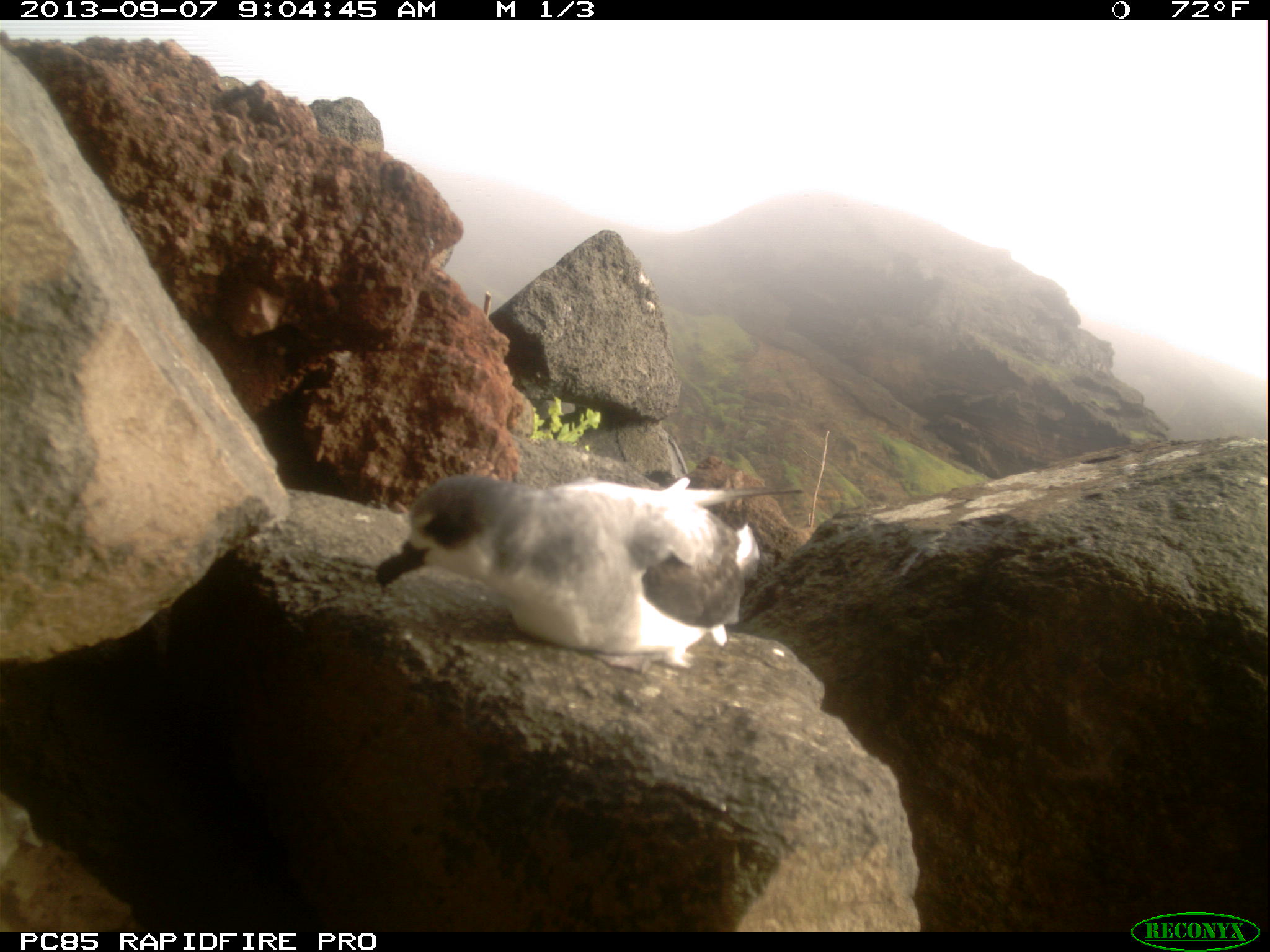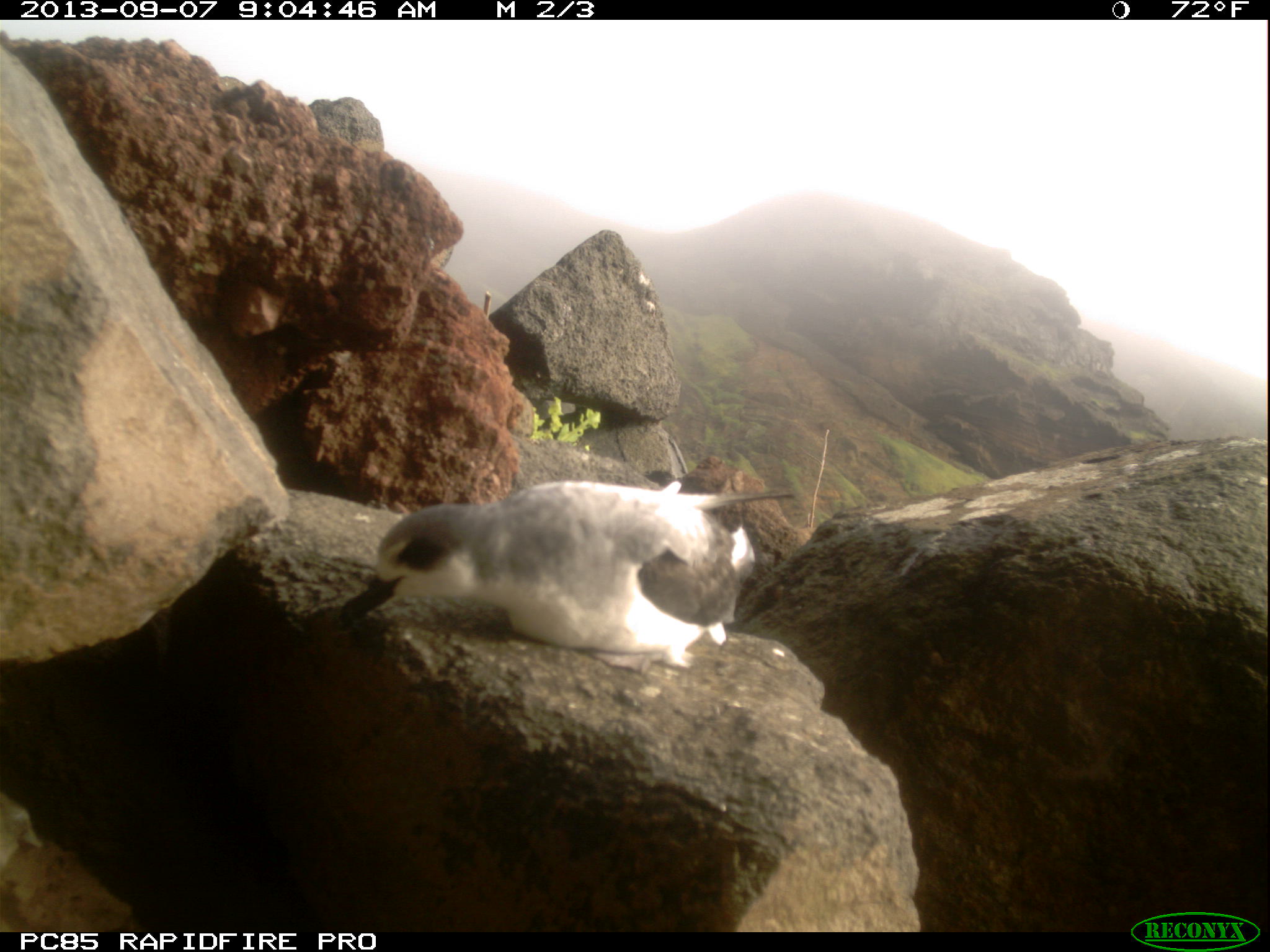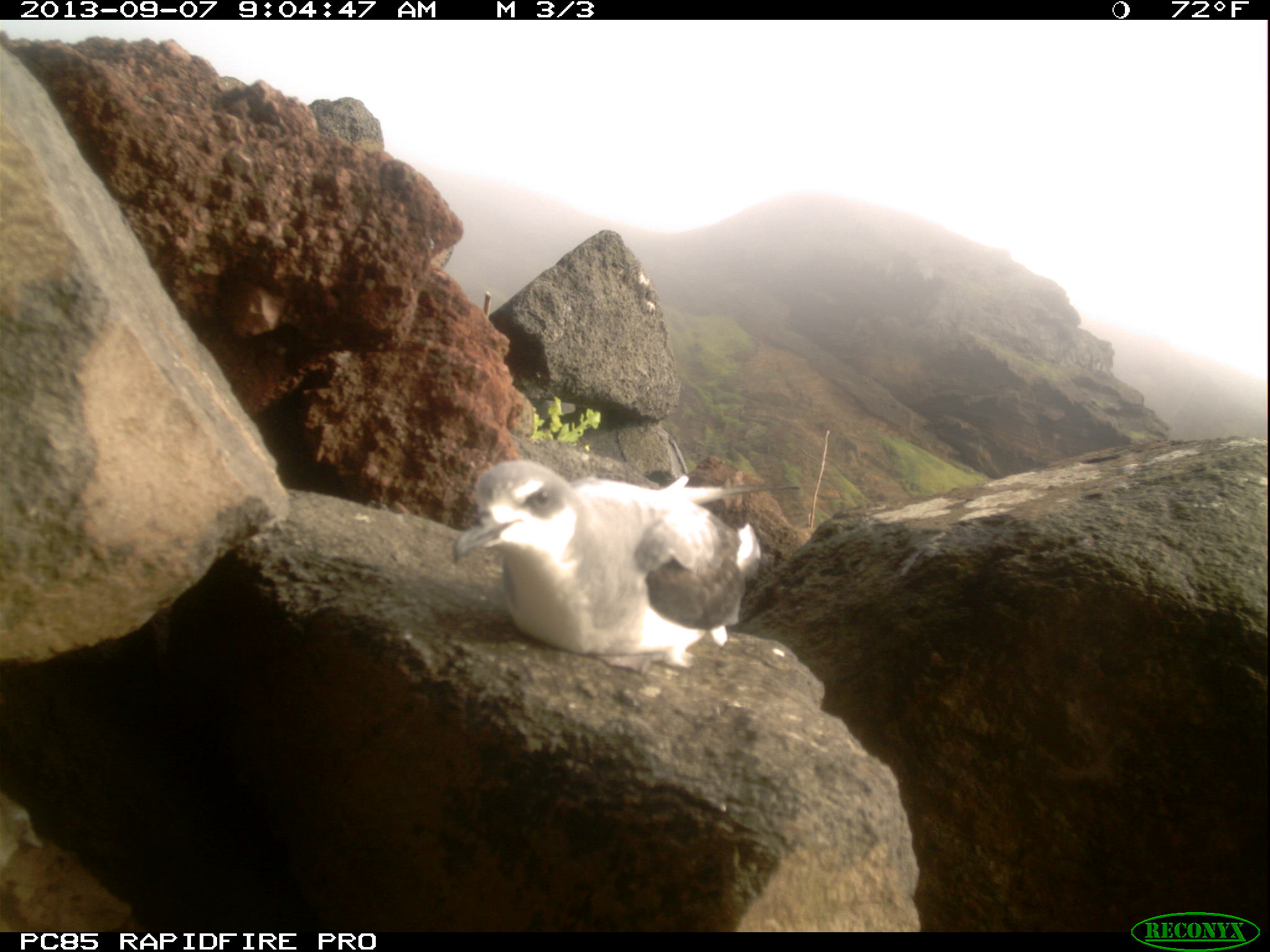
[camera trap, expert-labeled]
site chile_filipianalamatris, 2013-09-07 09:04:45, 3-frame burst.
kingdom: Animalia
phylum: Chordata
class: Aves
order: Procellariiformes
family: Procellariidae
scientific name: Procellariidae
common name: petrel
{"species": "petrel (Procellariidae)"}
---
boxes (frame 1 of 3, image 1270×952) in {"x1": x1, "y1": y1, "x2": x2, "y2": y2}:
petrel: {"x1": 366, "y1": 466, "x2": 775, "y2": 669}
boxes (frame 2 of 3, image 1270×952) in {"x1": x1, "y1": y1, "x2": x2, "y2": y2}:
petrel: {"x1": 334, "y1": 470, "x2": 782, "y2": 674}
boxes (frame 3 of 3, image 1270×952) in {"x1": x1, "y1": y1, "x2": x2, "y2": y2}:
petrel: {"x1": 443, "y1": 456, "x2": 765, "y2": 676}